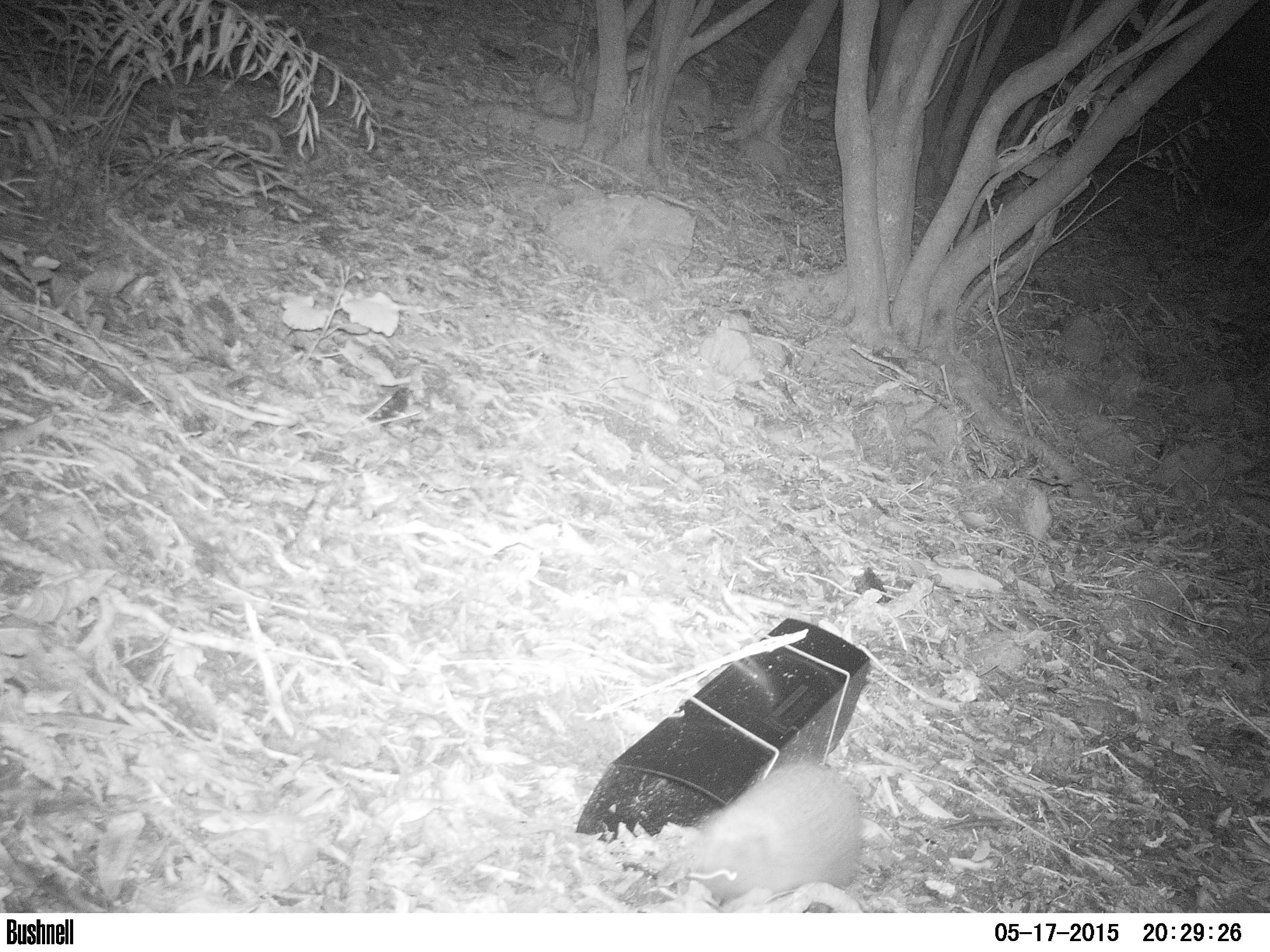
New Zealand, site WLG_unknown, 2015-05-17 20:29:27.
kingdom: Animalia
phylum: Chordata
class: Mammalia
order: Eulipotyphla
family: Erinaceidae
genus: Erinaceus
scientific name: Erinaceus europaeus europaeus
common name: european hedgehog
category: hedgehog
Hedgehog (european hedgehog) (Erinaceus europaeus europaeus).